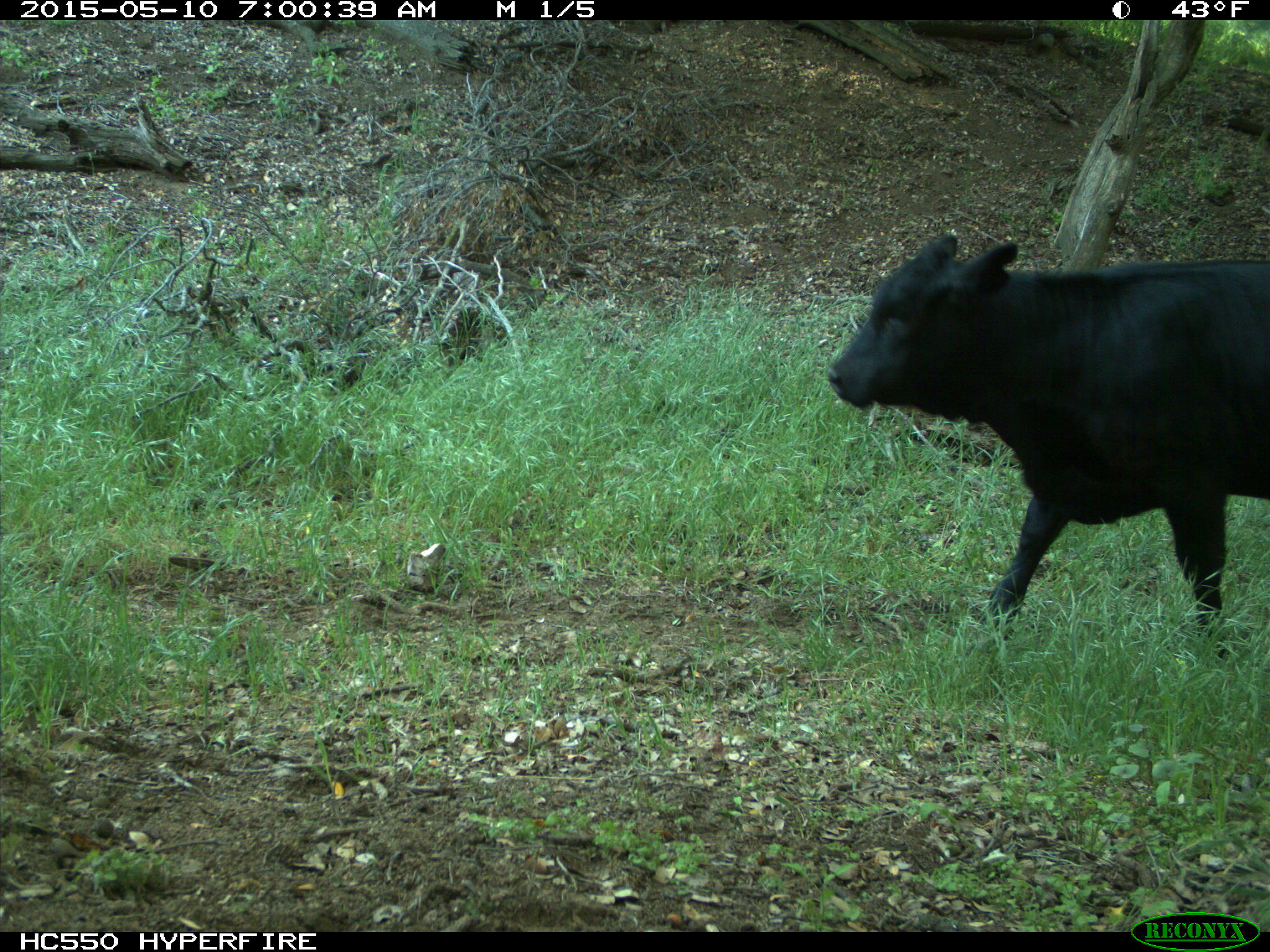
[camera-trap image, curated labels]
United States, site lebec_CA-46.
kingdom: Animalia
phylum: Chordata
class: Mammalia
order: Artiodactyla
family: Bovidae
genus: Bos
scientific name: Bos taurus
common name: domestic cow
Bos taurus (domestic cow).